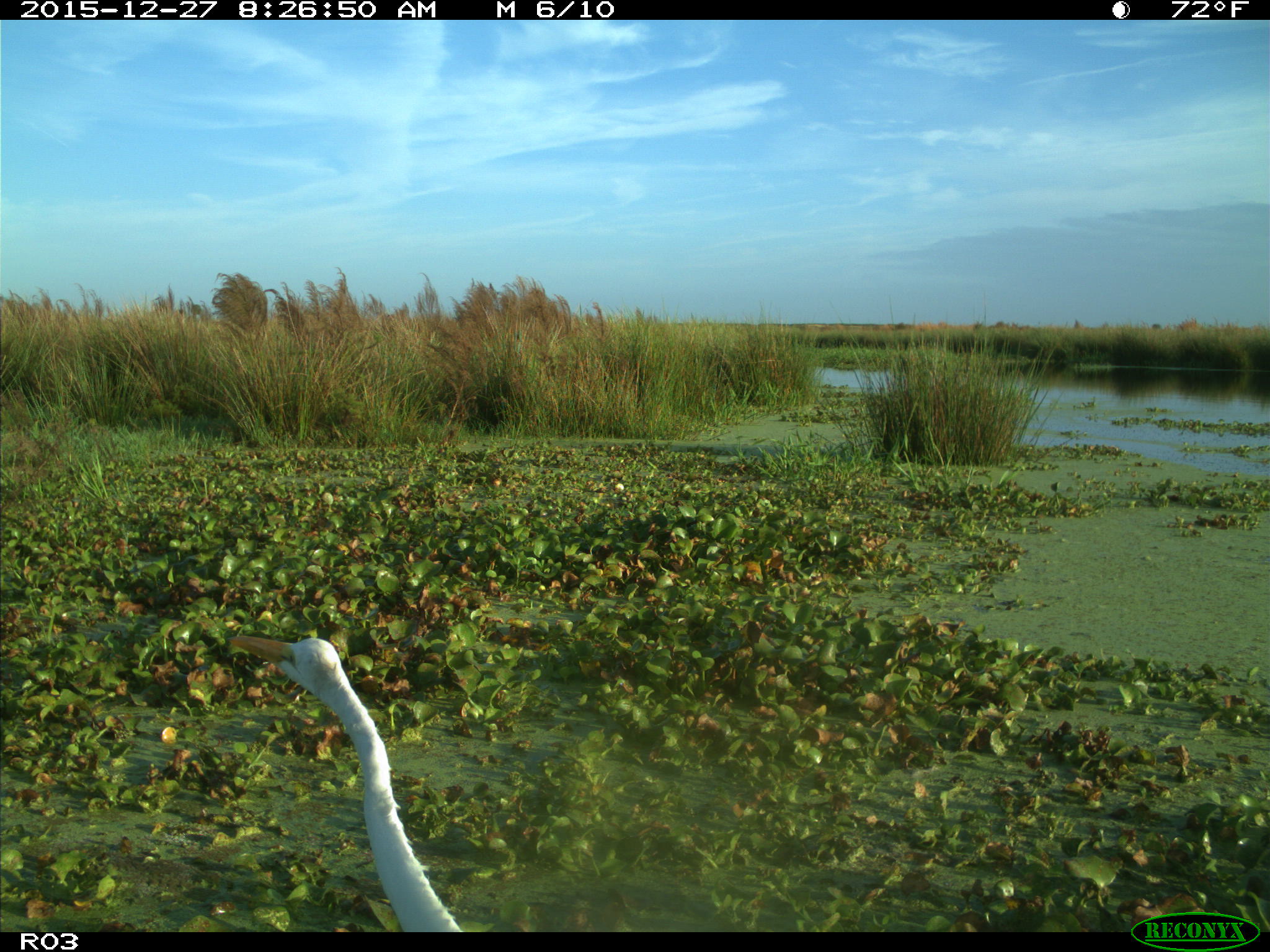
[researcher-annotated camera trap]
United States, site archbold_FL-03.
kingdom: Animalia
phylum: Chordata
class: Aves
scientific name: Aves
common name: birds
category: unidentified bird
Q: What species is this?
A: Unidentified bird (birds) (Aves).